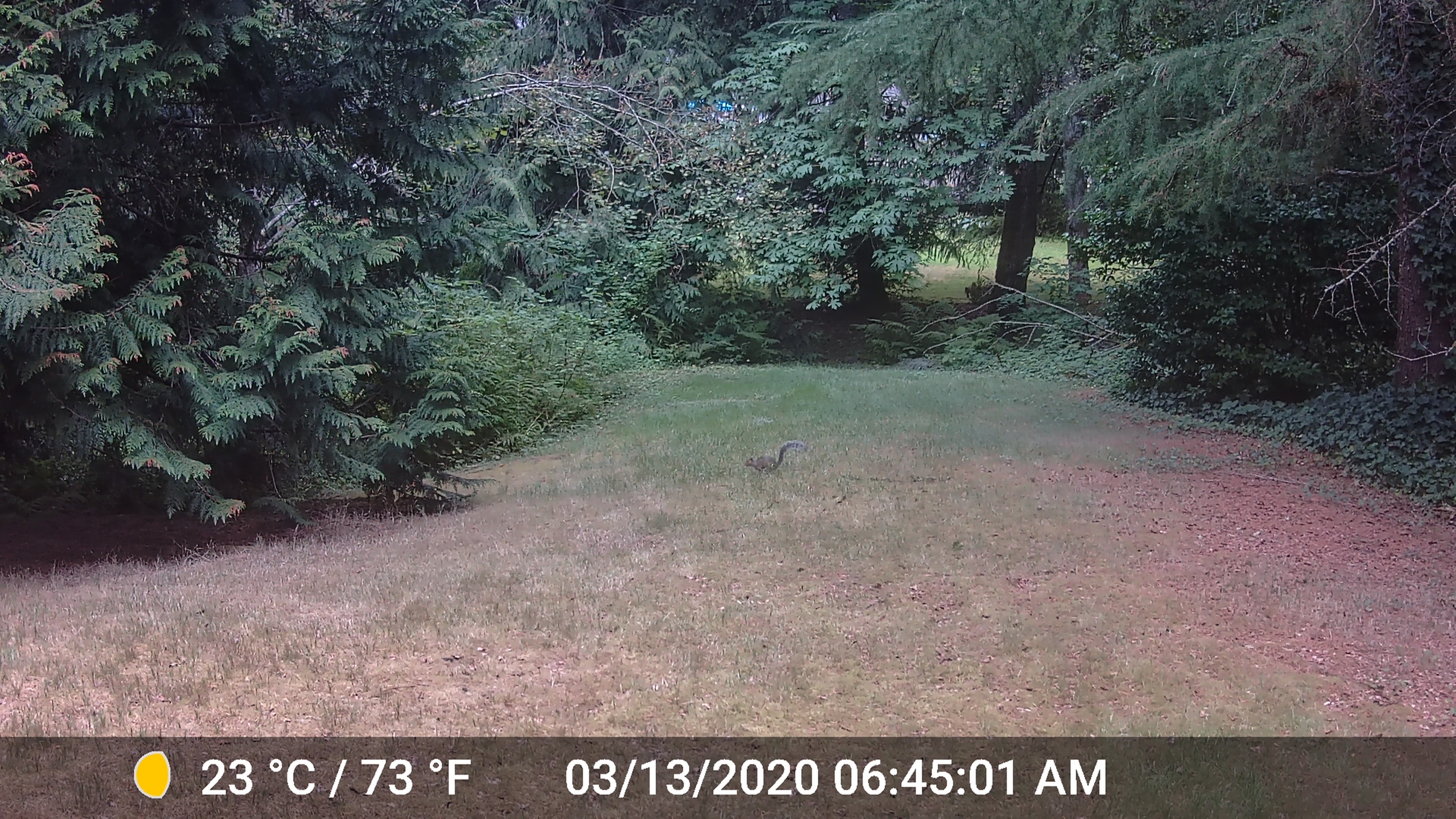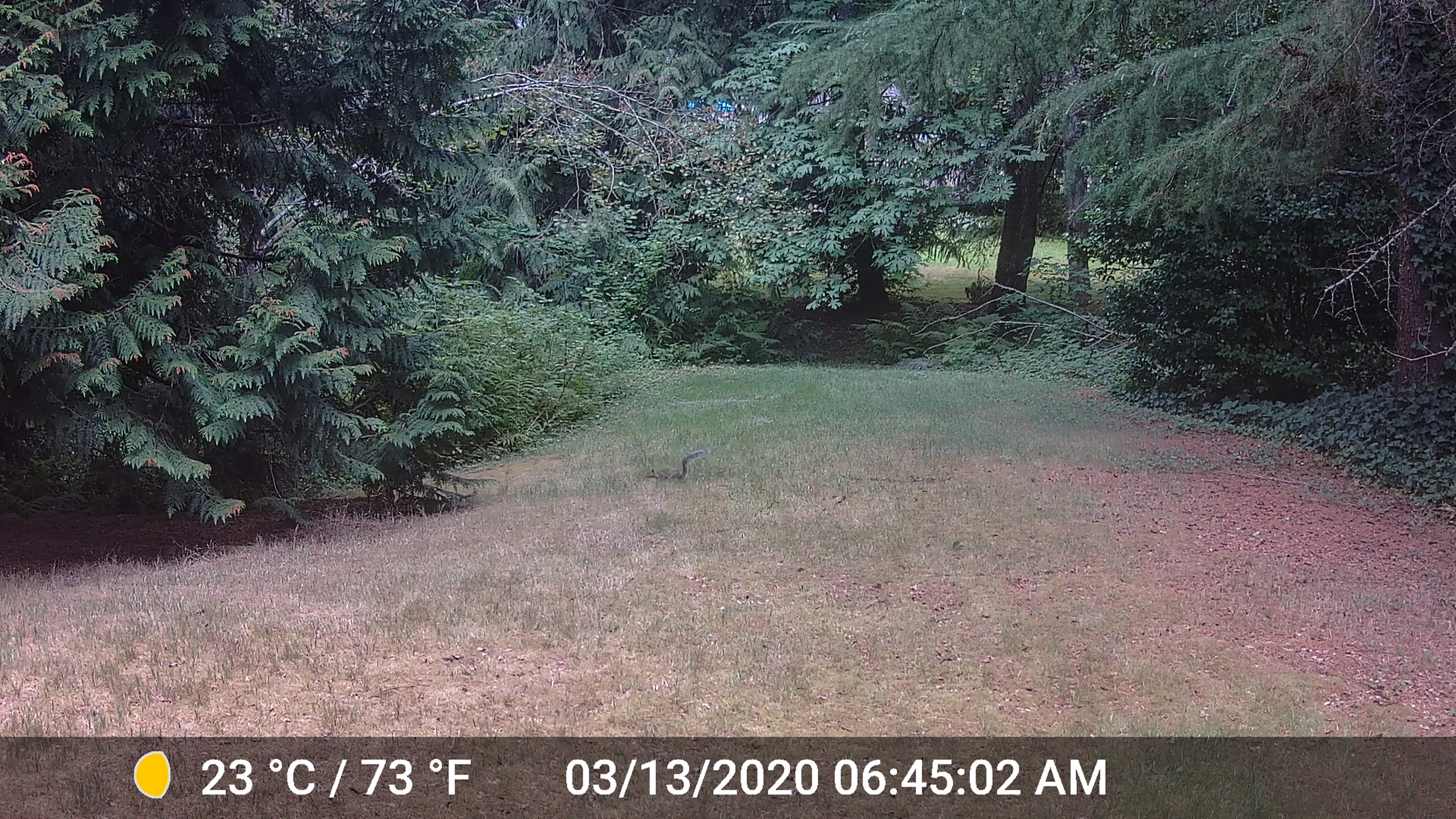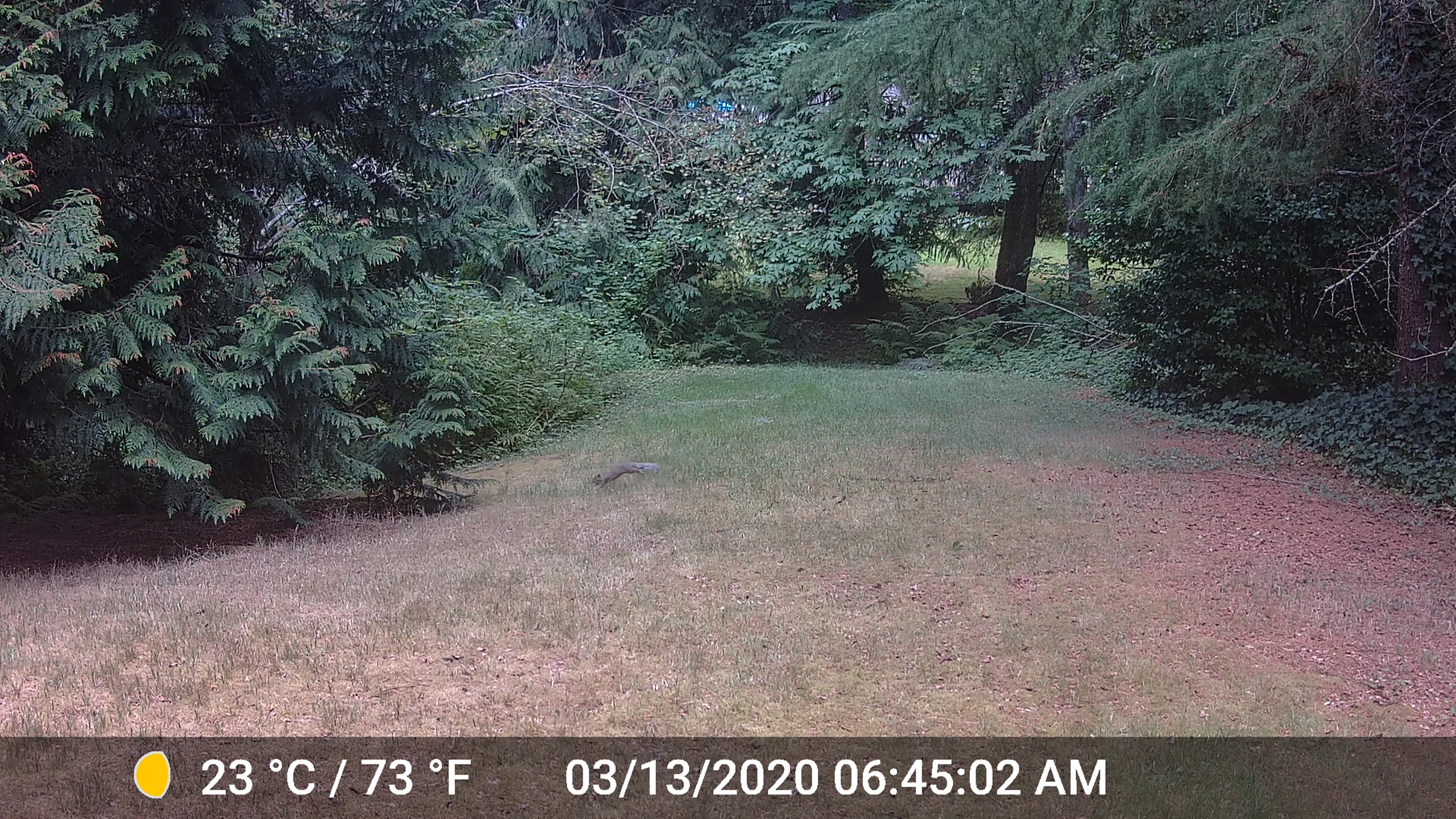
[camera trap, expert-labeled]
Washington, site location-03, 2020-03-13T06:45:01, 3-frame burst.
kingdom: Animalia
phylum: Chordata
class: Mammalia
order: Rodentia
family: Sciuridae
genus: Sciurus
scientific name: Sciurus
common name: squirrel